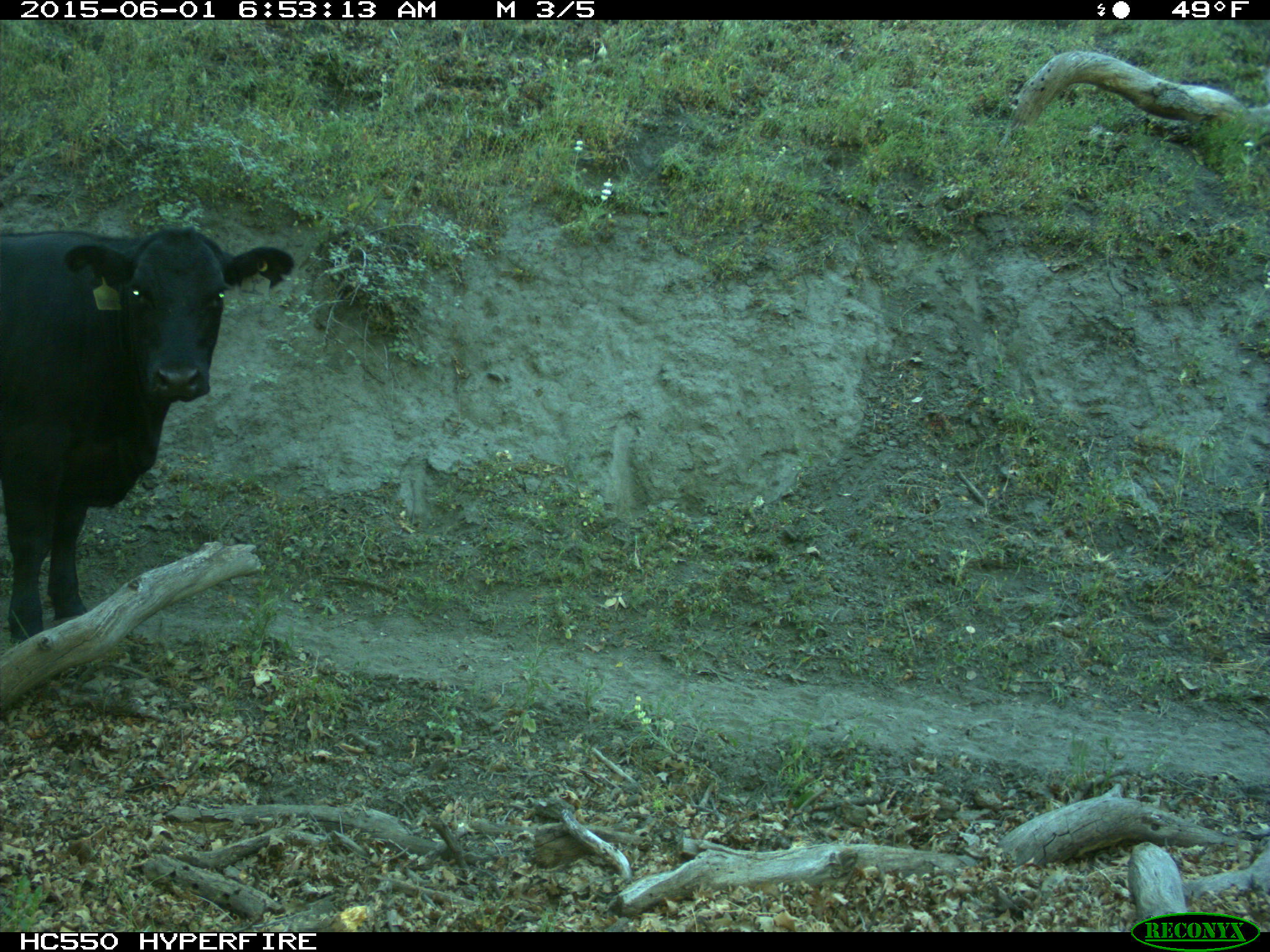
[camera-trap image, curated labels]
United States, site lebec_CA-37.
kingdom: Animalia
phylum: Chordata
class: Mammalia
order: Artiodactyla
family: Bovidae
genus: Bos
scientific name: Bos taurus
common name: domestic cow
Bos taurus (domestic cow).